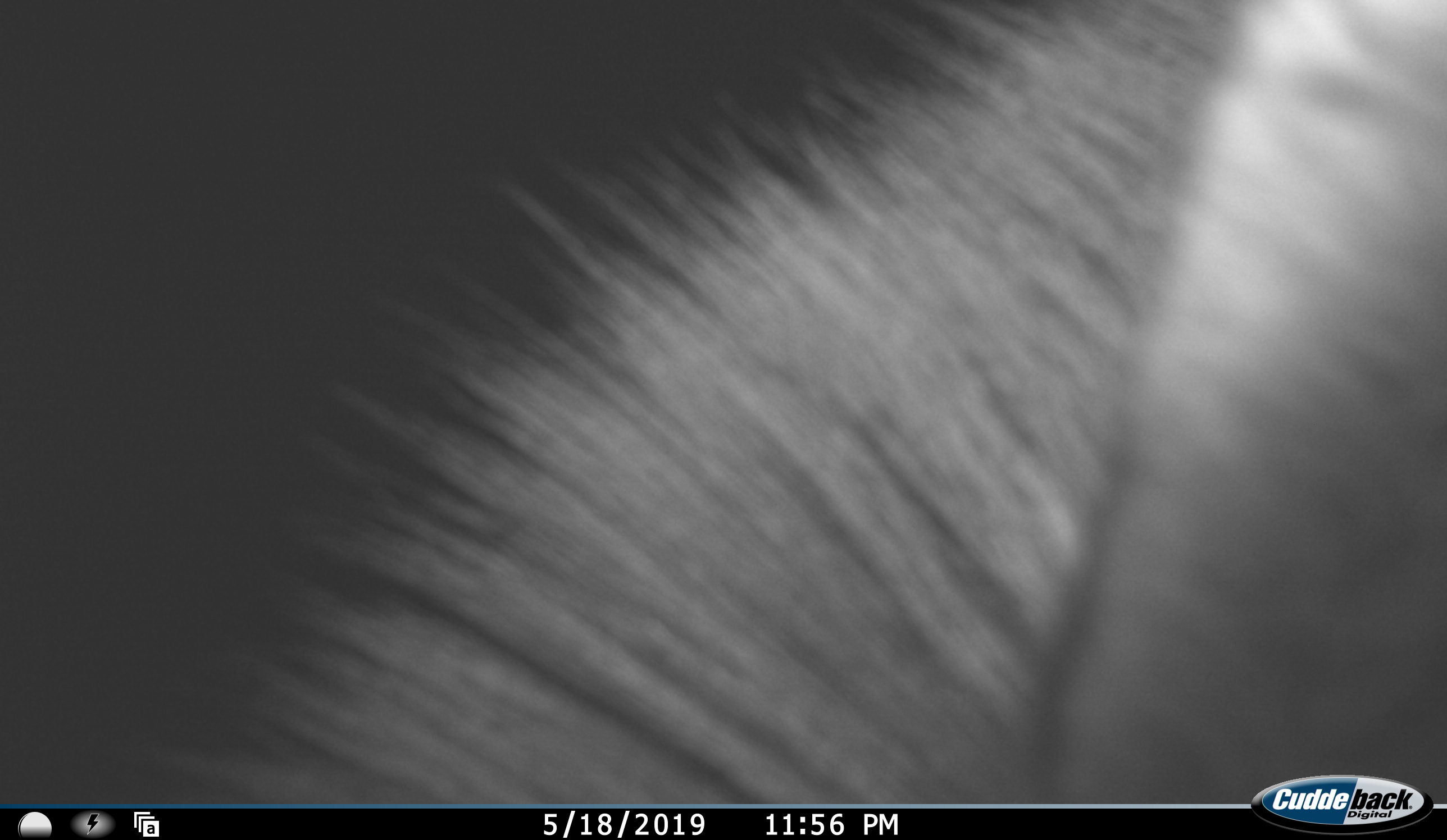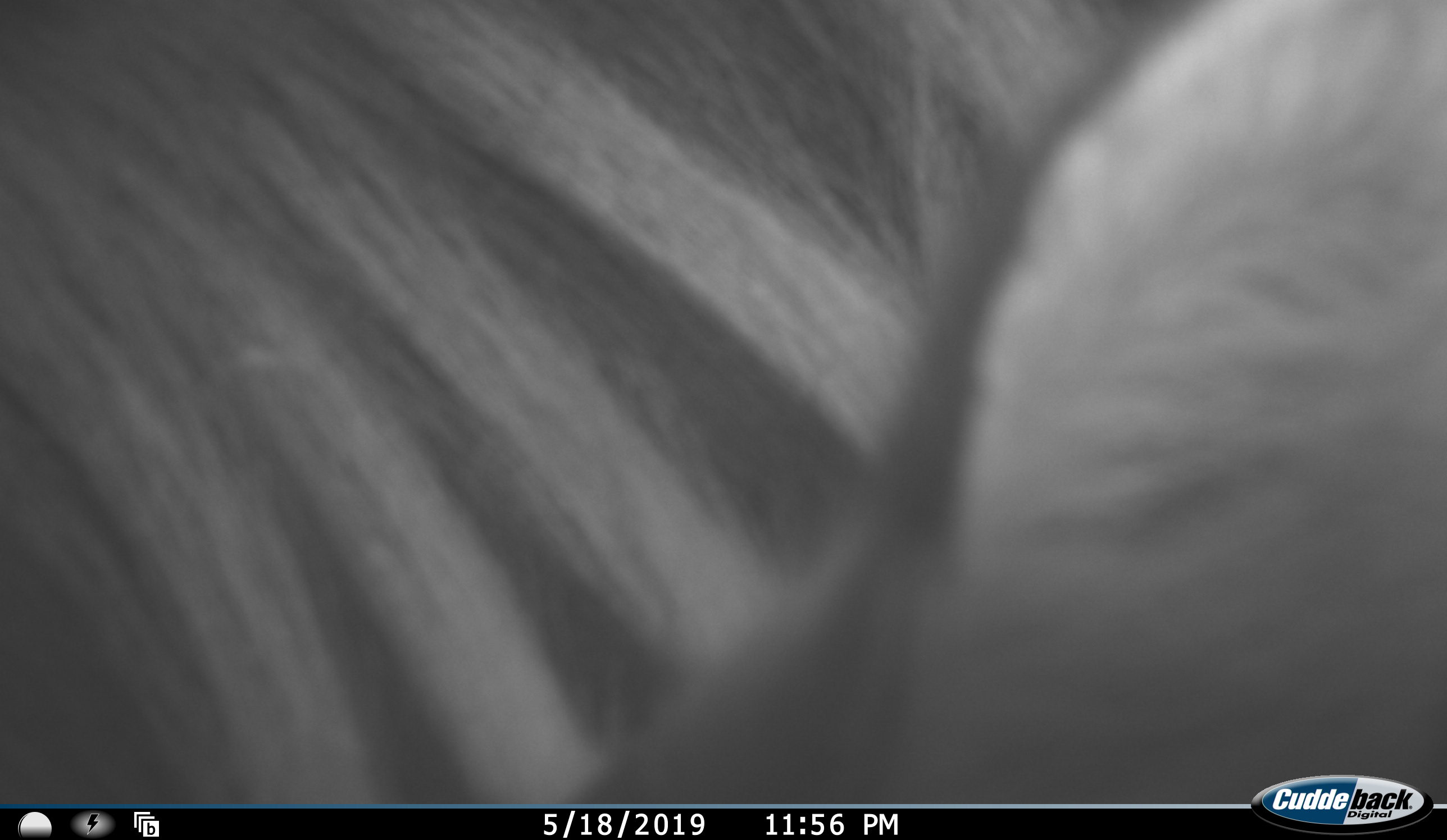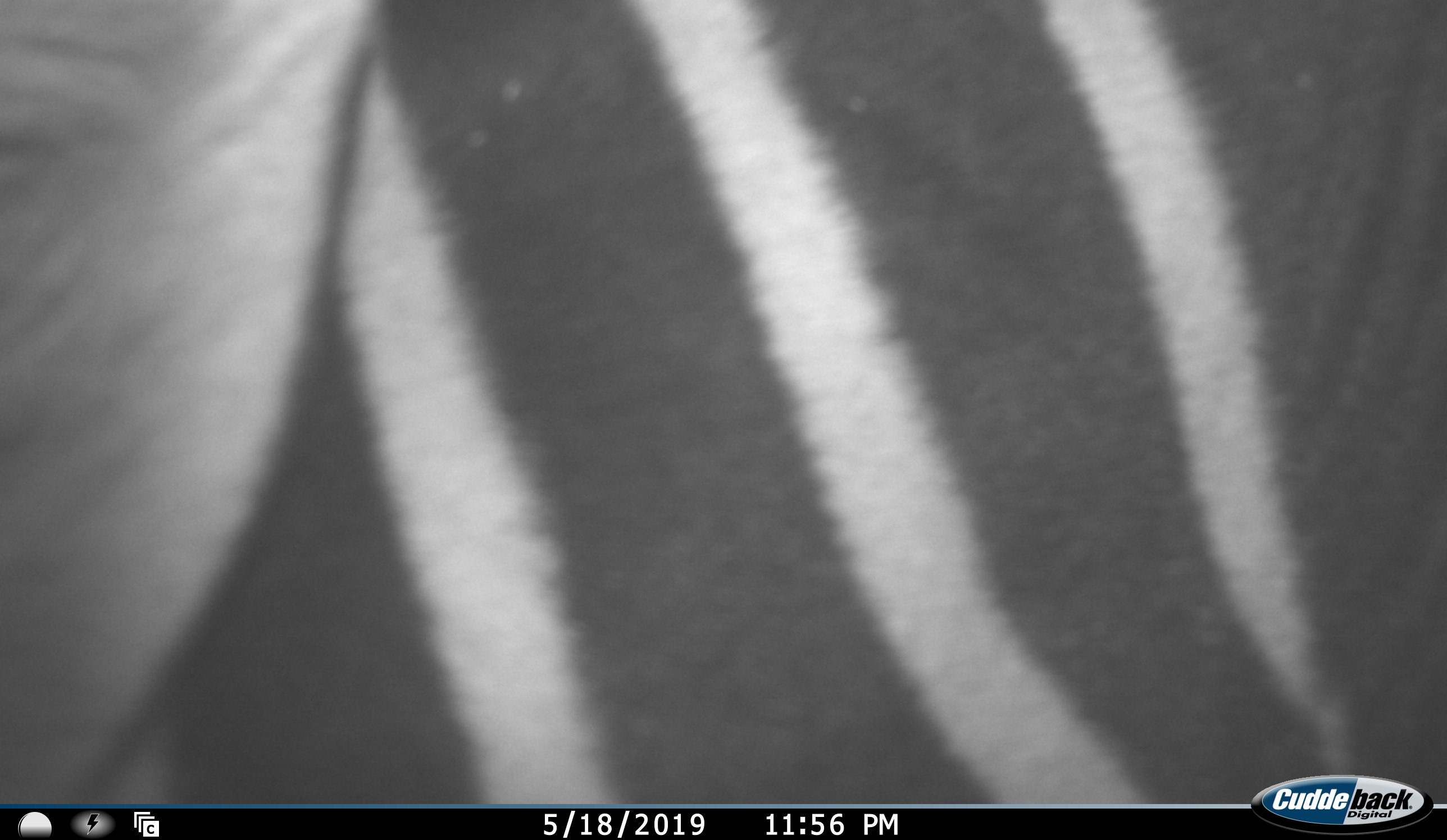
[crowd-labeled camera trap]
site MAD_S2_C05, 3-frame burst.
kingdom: Animalia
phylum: Chordata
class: Mammalia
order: Perissodactyla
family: Equidae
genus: Equus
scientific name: Equus quagga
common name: plains zebra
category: zebraplains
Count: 1.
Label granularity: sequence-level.